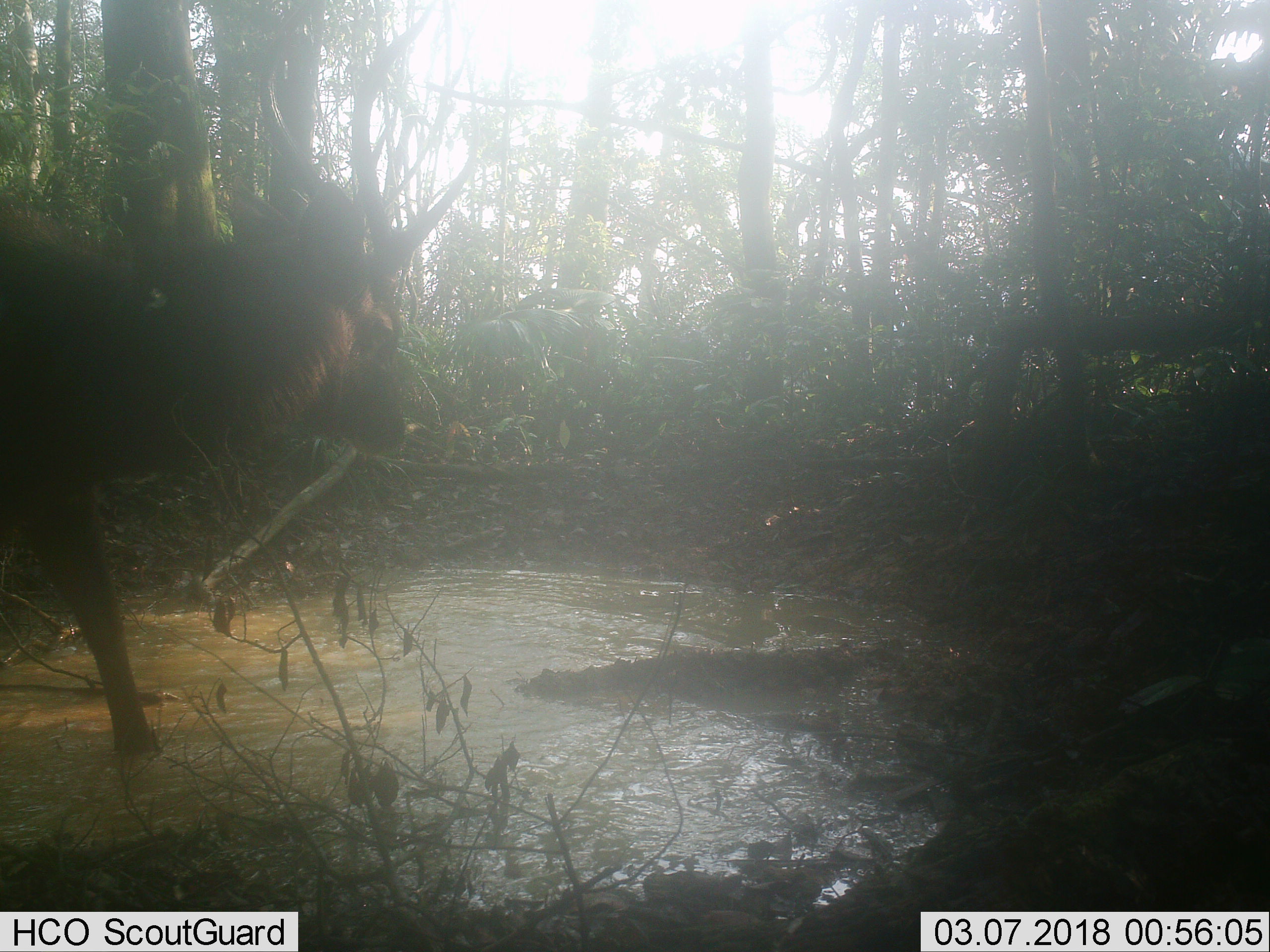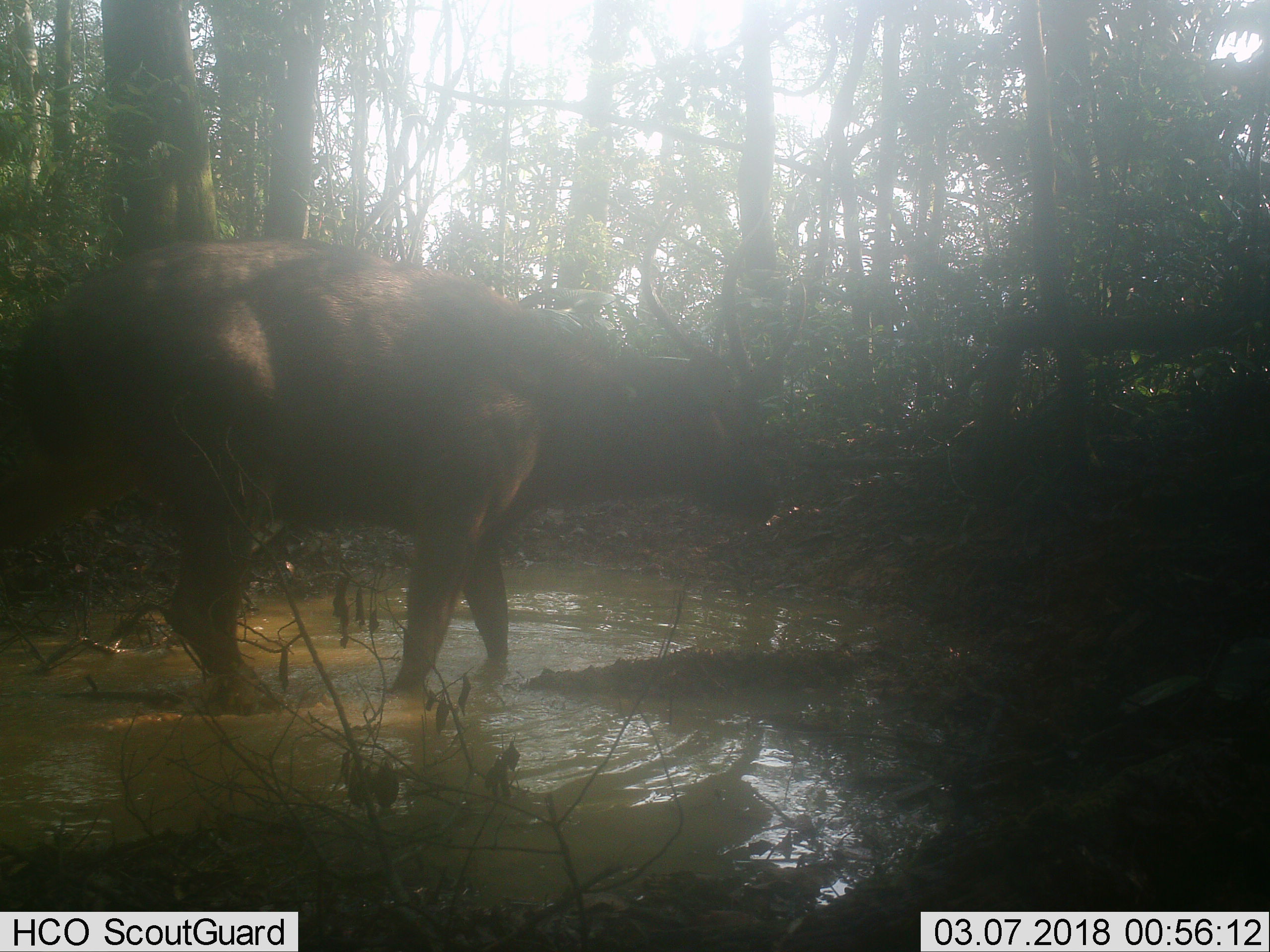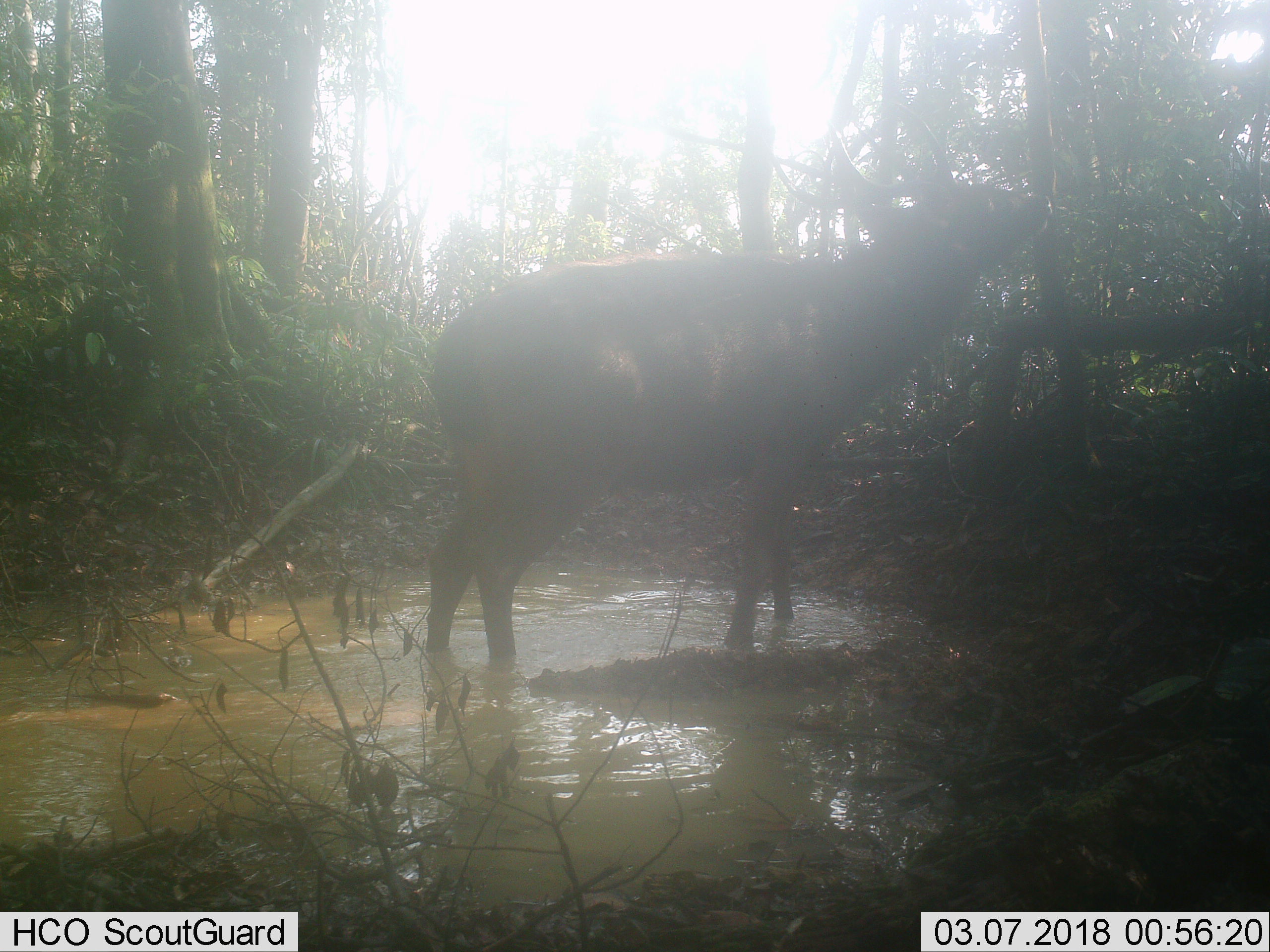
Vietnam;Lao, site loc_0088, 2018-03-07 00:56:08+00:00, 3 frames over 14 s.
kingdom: Animalia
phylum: Chordata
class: Mammalia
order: Artiodactyla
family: Cervidae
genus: Rusa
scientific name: Rusa unicolor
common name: sambar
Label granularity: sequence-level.